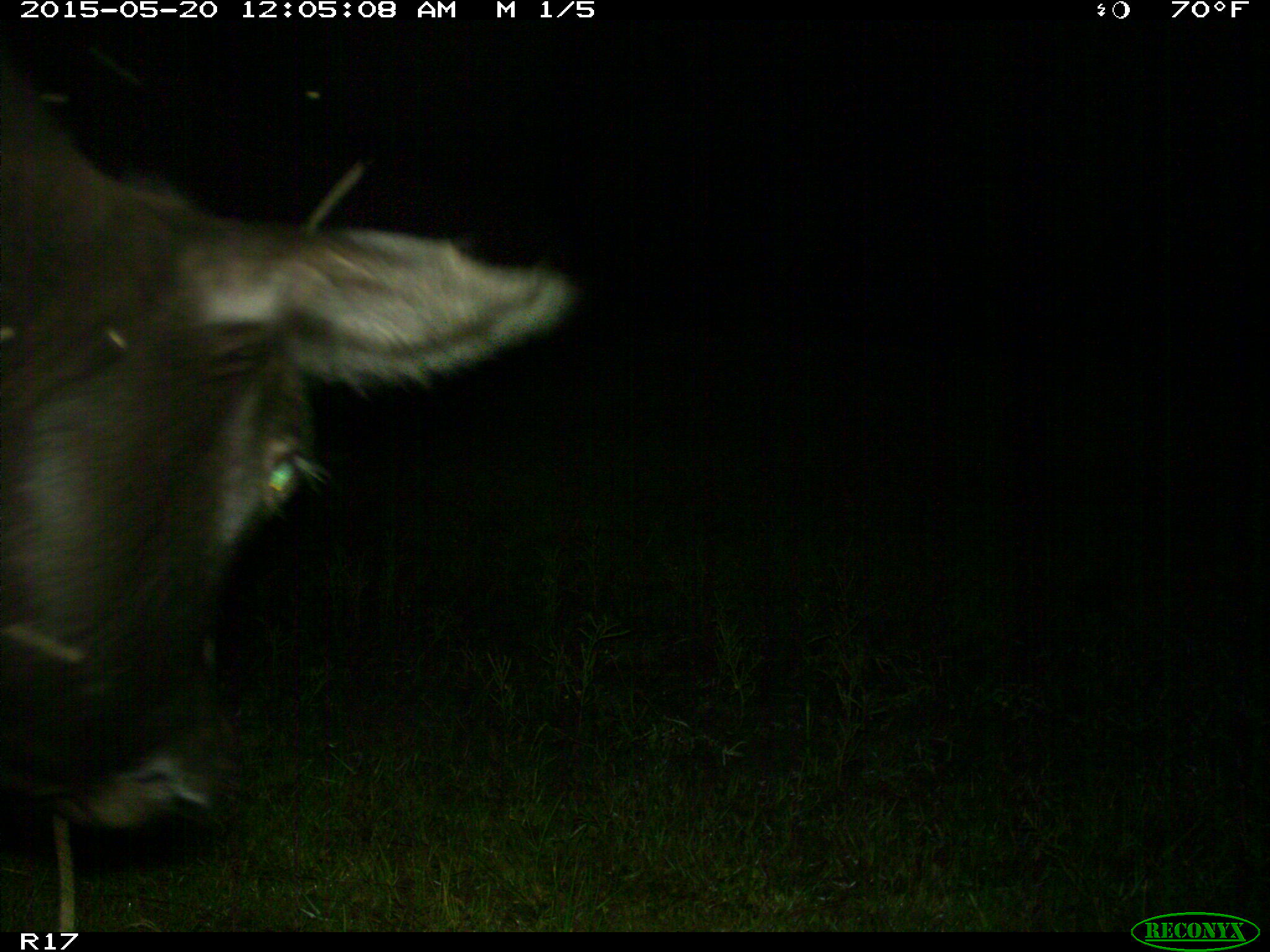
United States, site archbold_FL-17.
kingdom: Animalia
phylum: Chordata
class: Mammalia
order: Artiodactyla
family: Bovidae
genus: Bos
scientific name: Bos taurus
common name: domestic cow